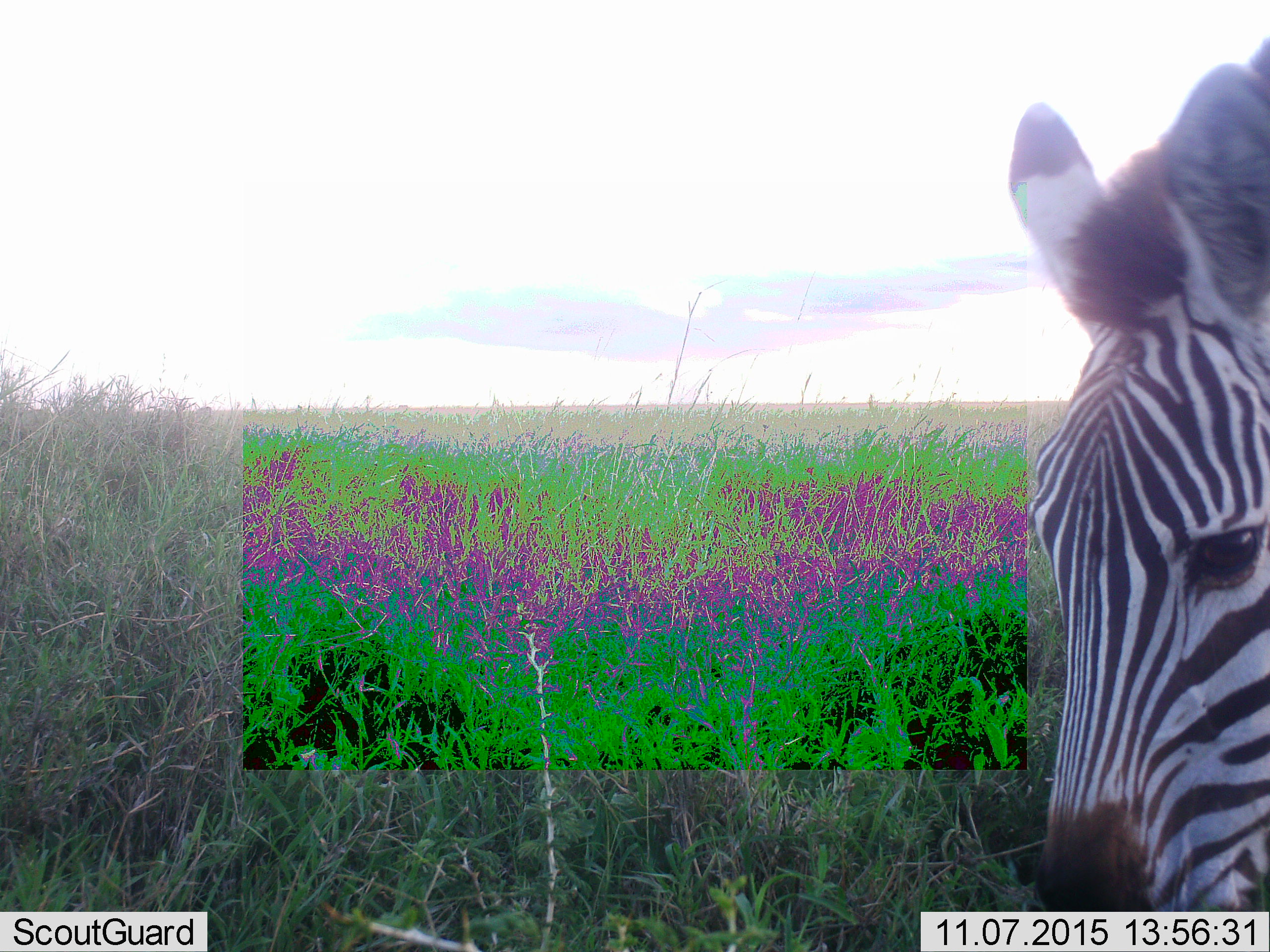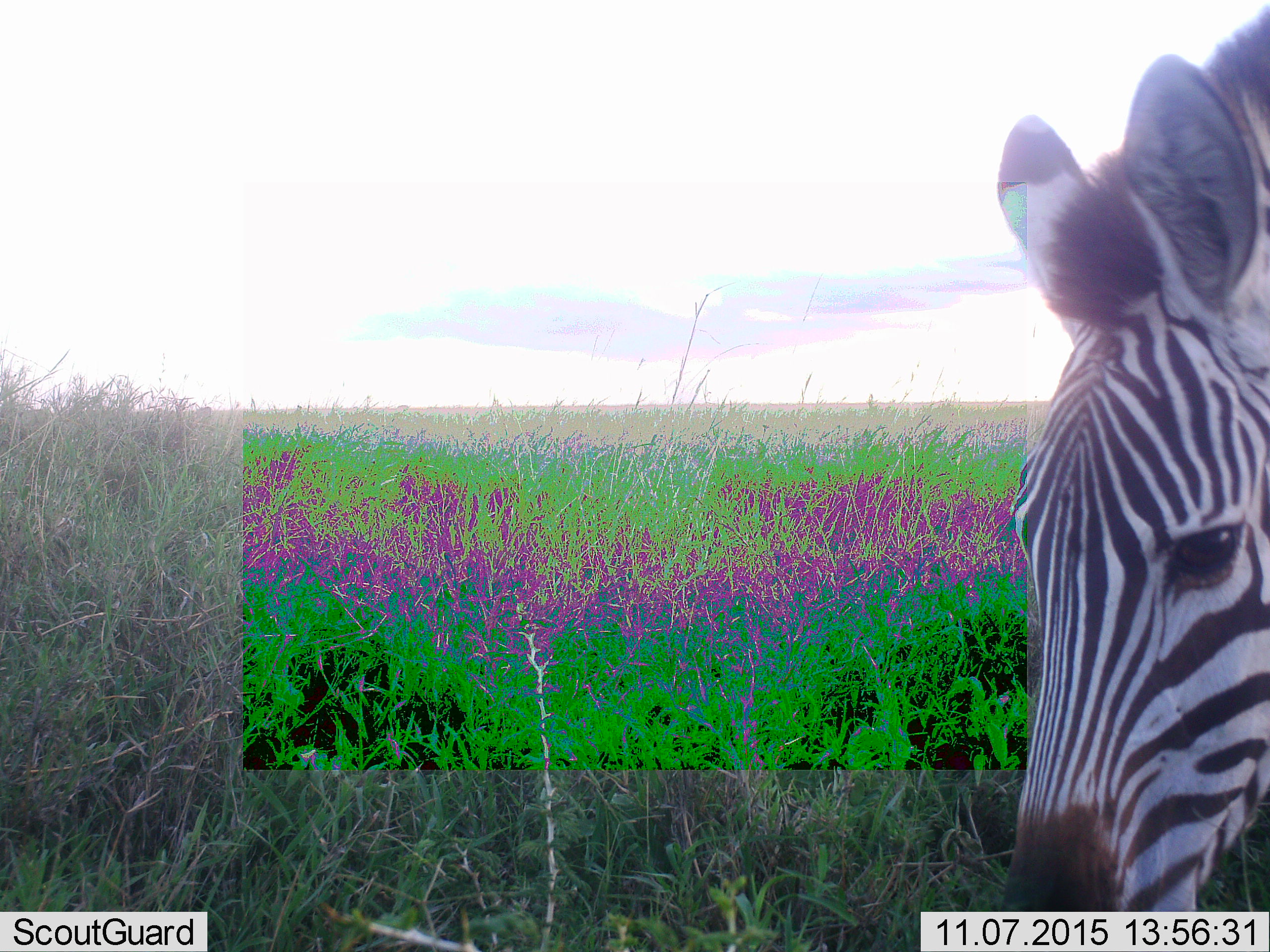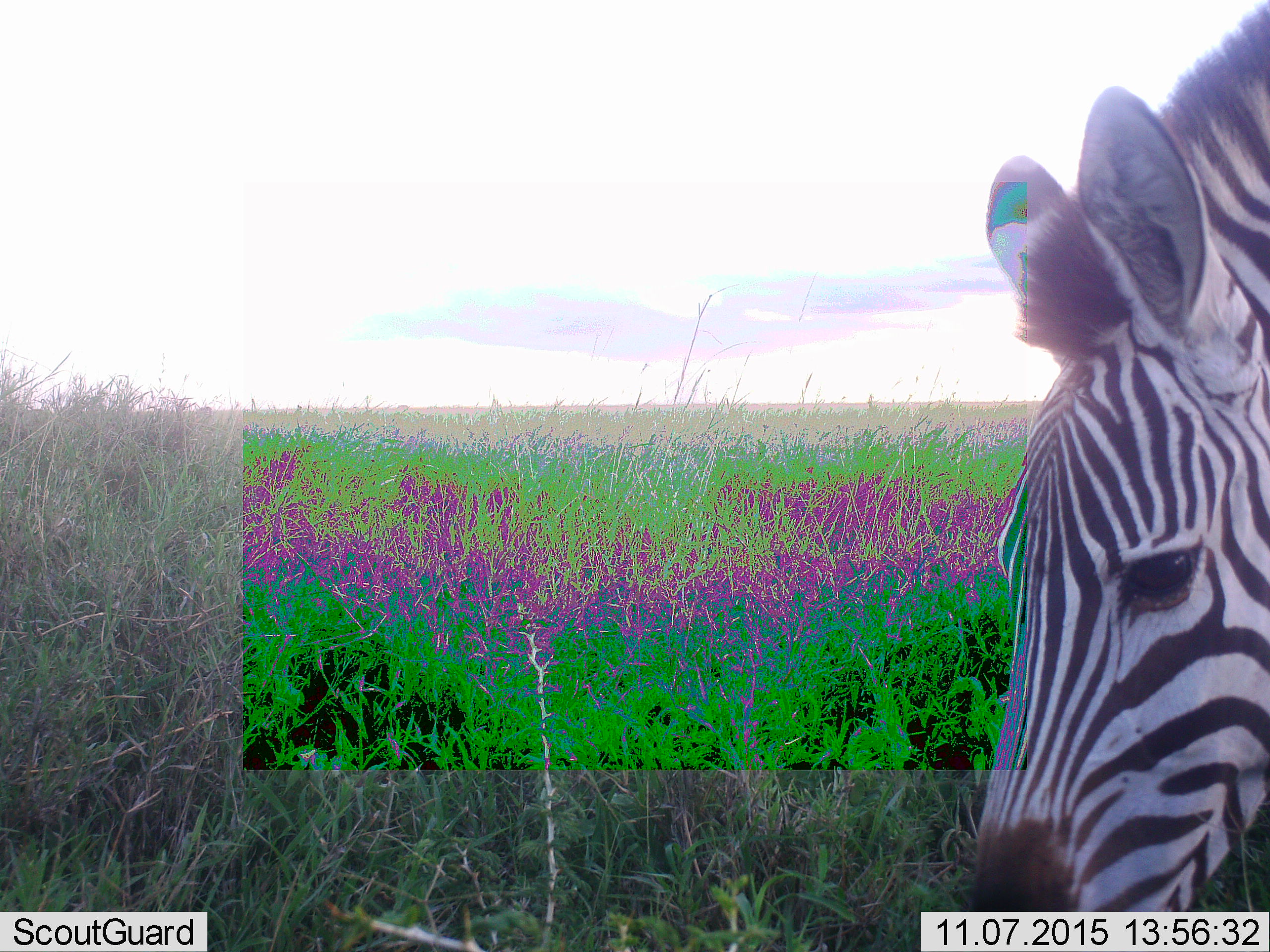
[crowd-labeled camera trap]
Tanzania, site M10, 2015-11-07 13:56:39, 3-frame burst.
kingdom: Animalia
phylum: Chordata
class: Mammalia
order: Perissodactyla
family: Equidae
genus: Equus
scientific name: Equus quagga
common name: plains zebra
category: zebra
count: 1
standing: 70%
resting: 0%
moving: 20%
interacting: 10%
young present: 0%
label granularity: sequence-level